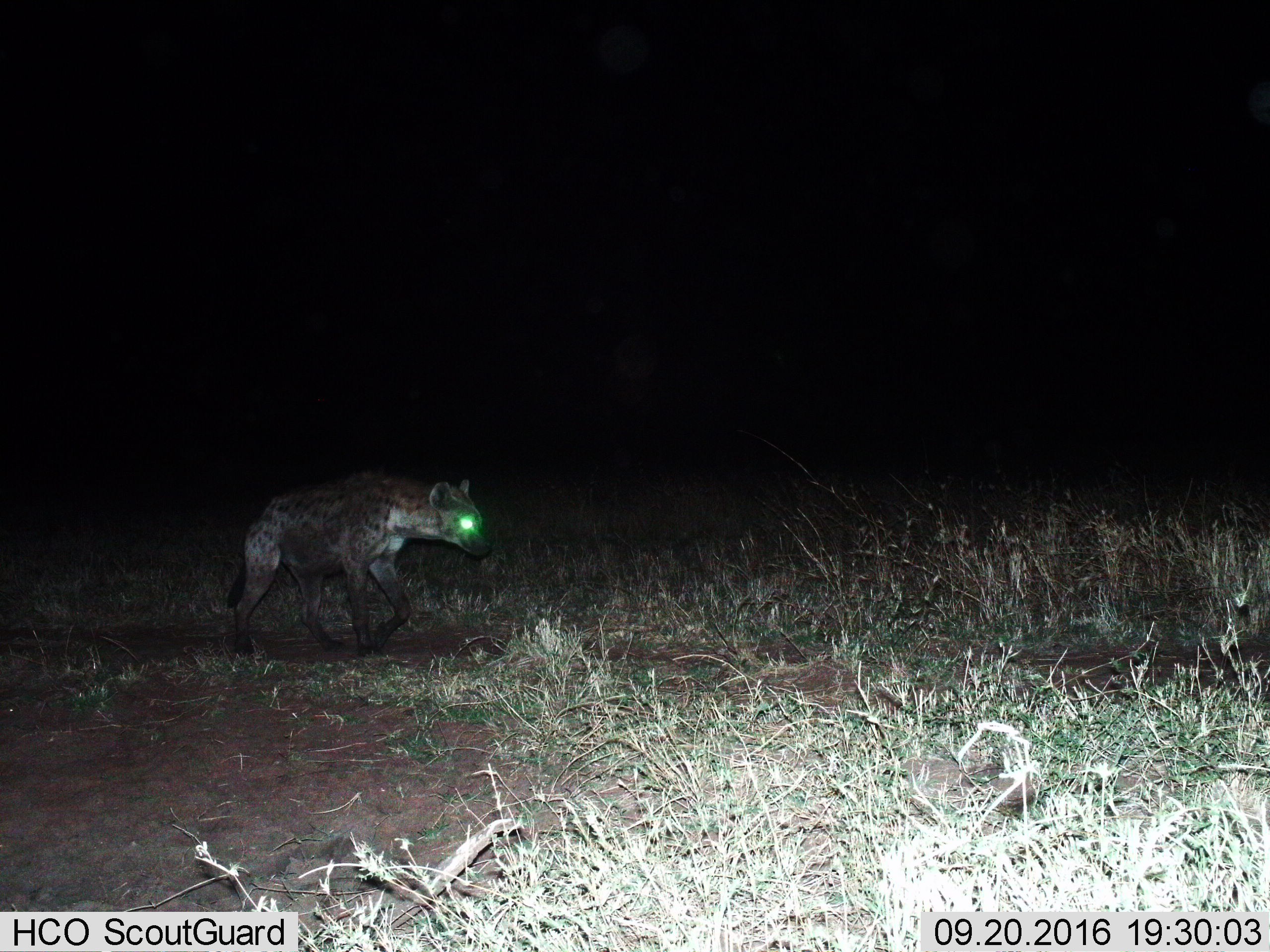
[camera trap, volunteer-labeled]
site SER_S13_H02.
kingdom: Animalia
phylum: Chordata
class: Mammalia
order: Carnivora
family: Hyaenidae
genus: Crocuta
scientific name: Crocuta crocuta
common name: spotted hyena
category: hyenaspotted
Hyenaspotted (spotted hyena) (Crocuta crocuta), count 1. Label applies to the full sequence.